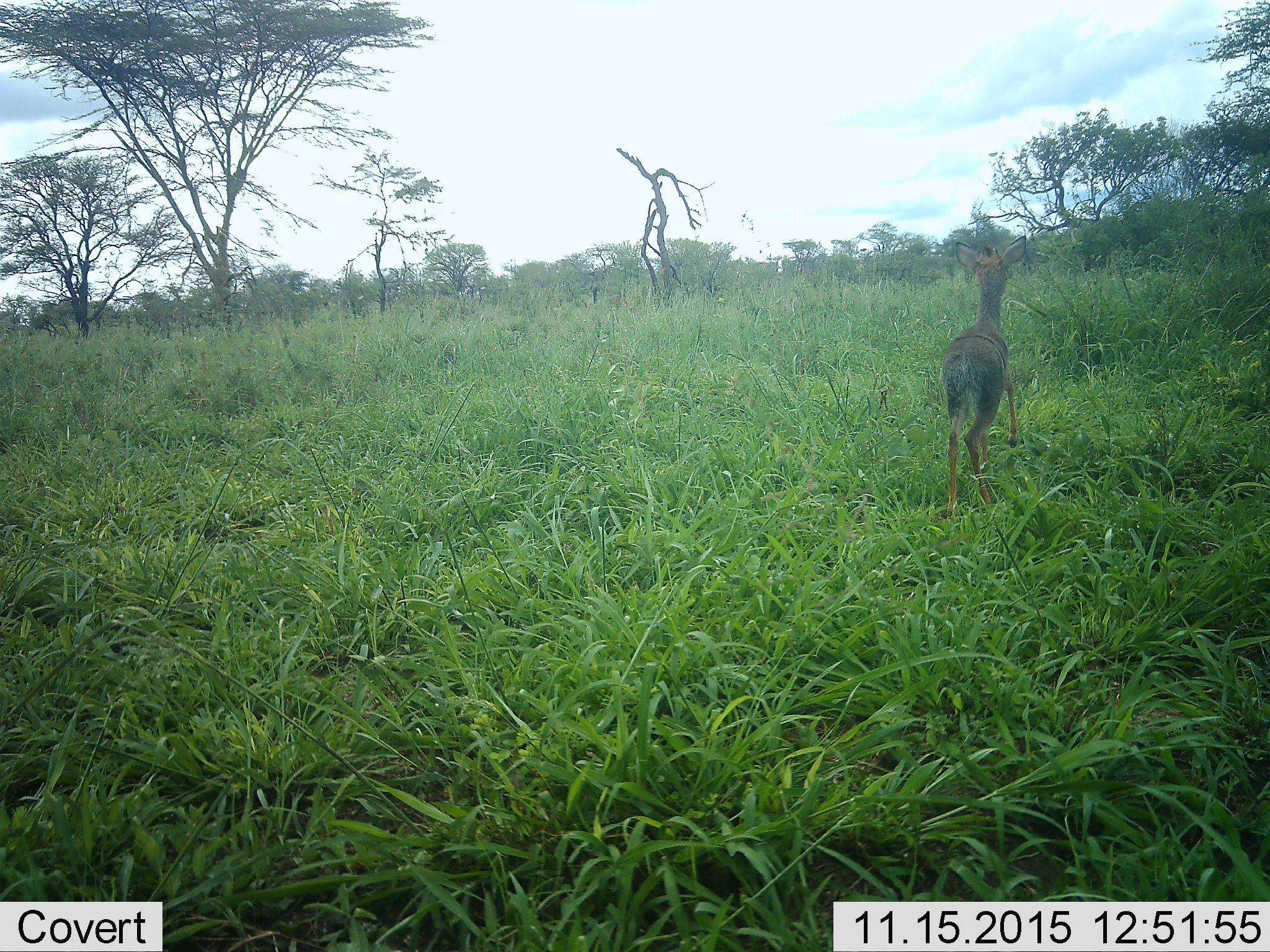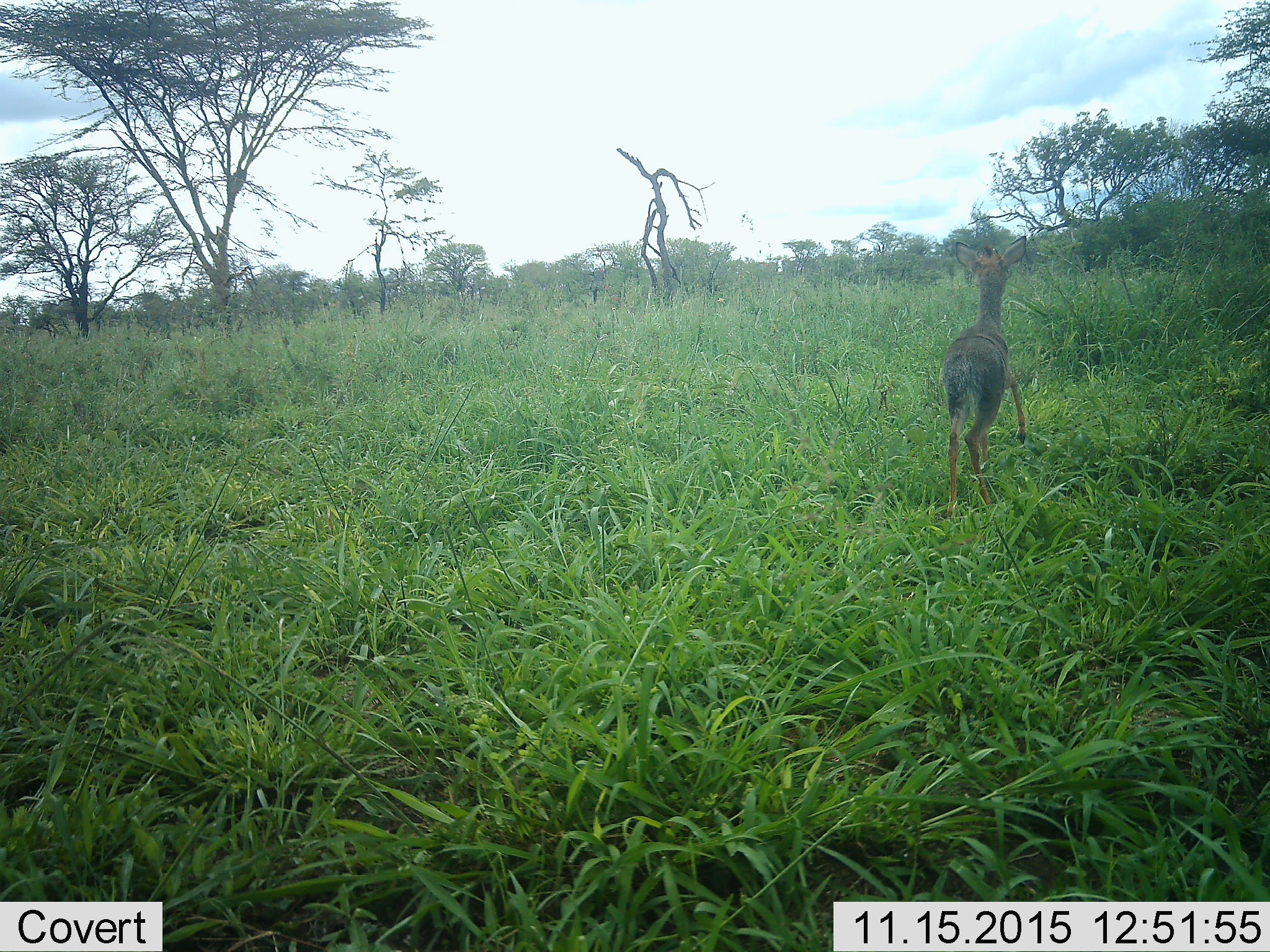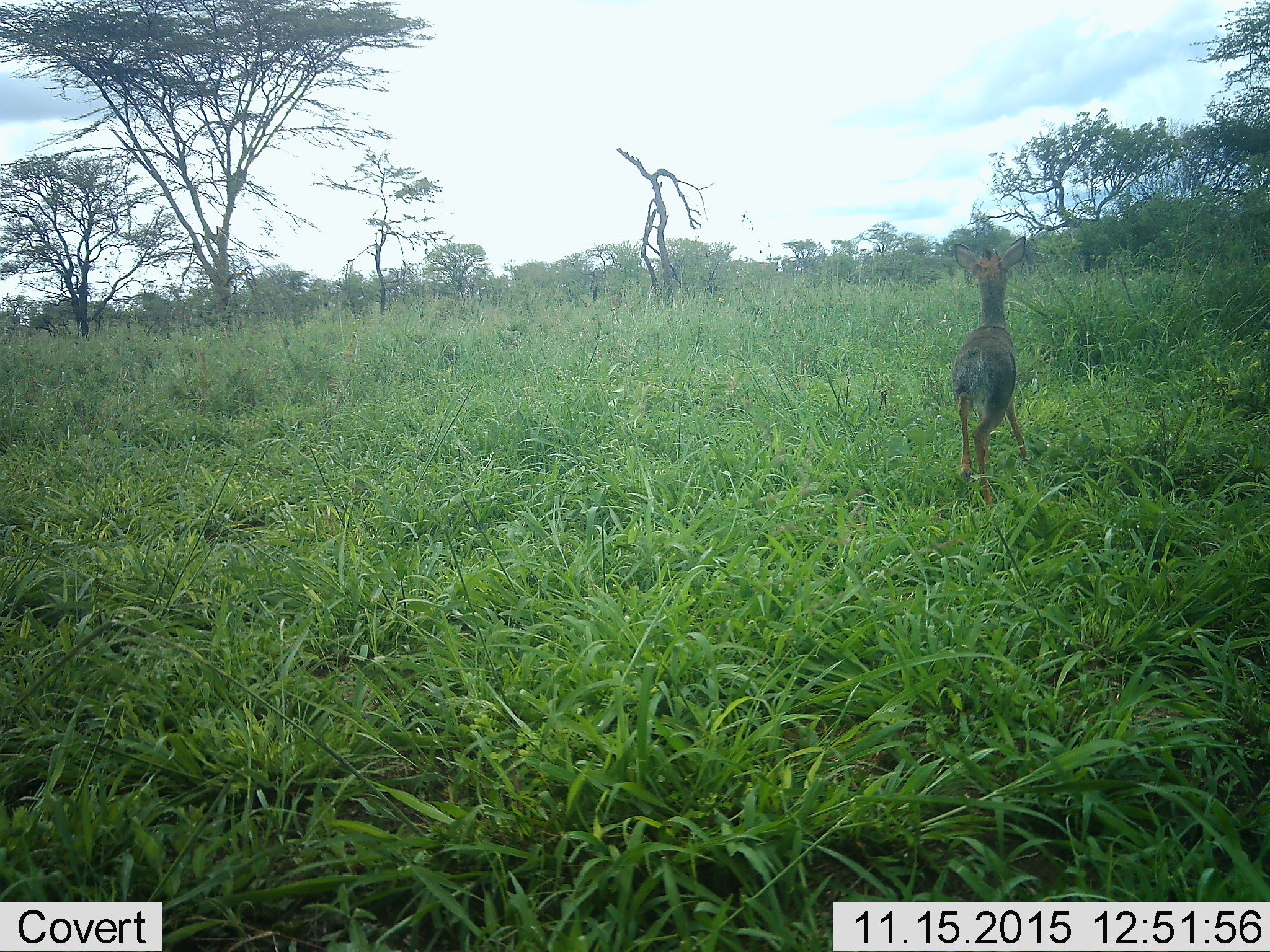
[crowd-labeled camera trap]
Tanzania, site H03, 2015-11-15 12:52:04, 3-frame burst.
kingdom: Animalia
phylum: Chordata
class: Mammalia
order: Artiodactyla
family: Bovidae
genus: Madoqua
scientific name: Madoqua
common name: dikdik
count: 1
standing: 80%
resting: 0%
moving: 20%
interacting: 0%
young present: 20%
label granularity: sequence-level